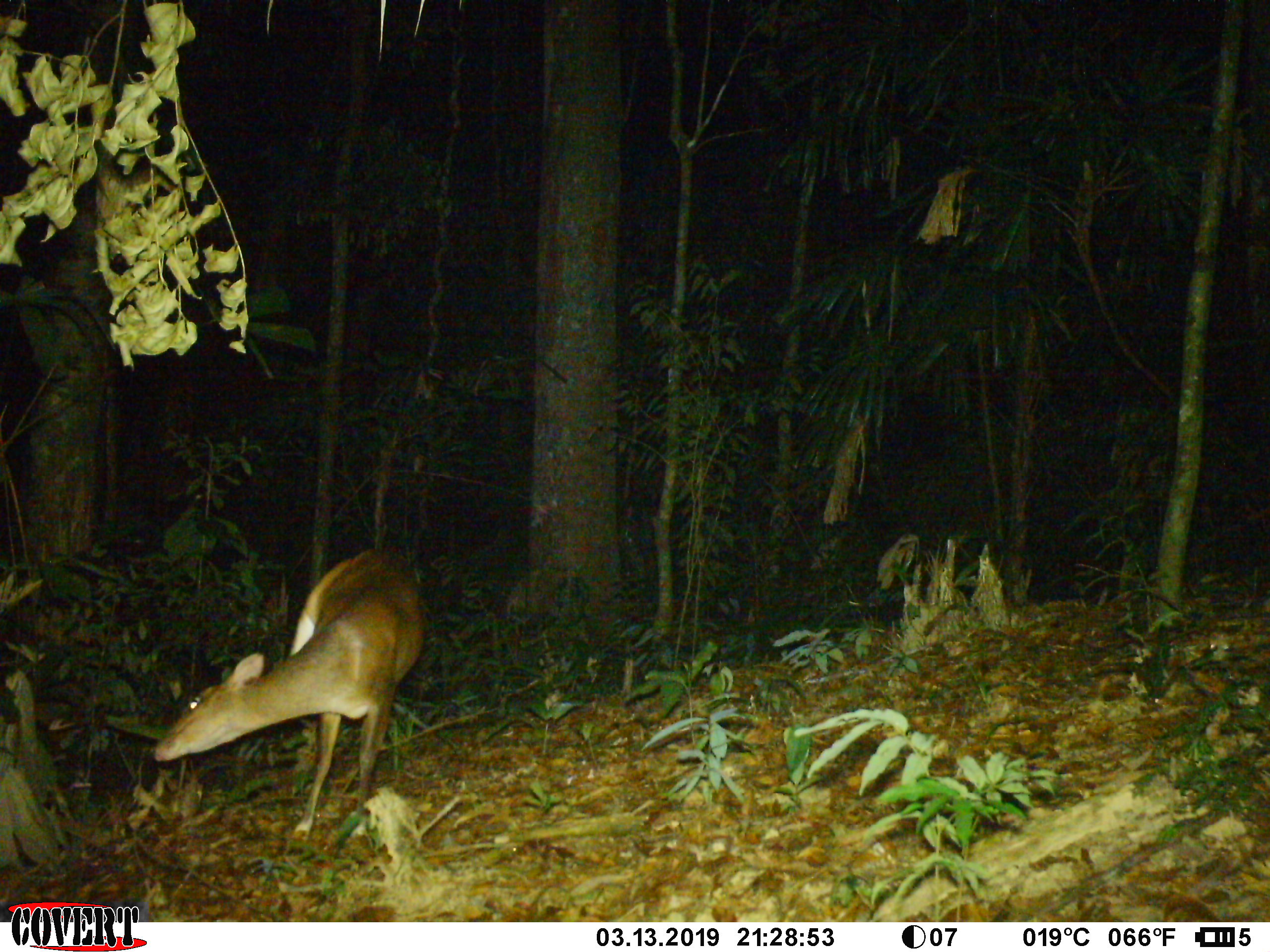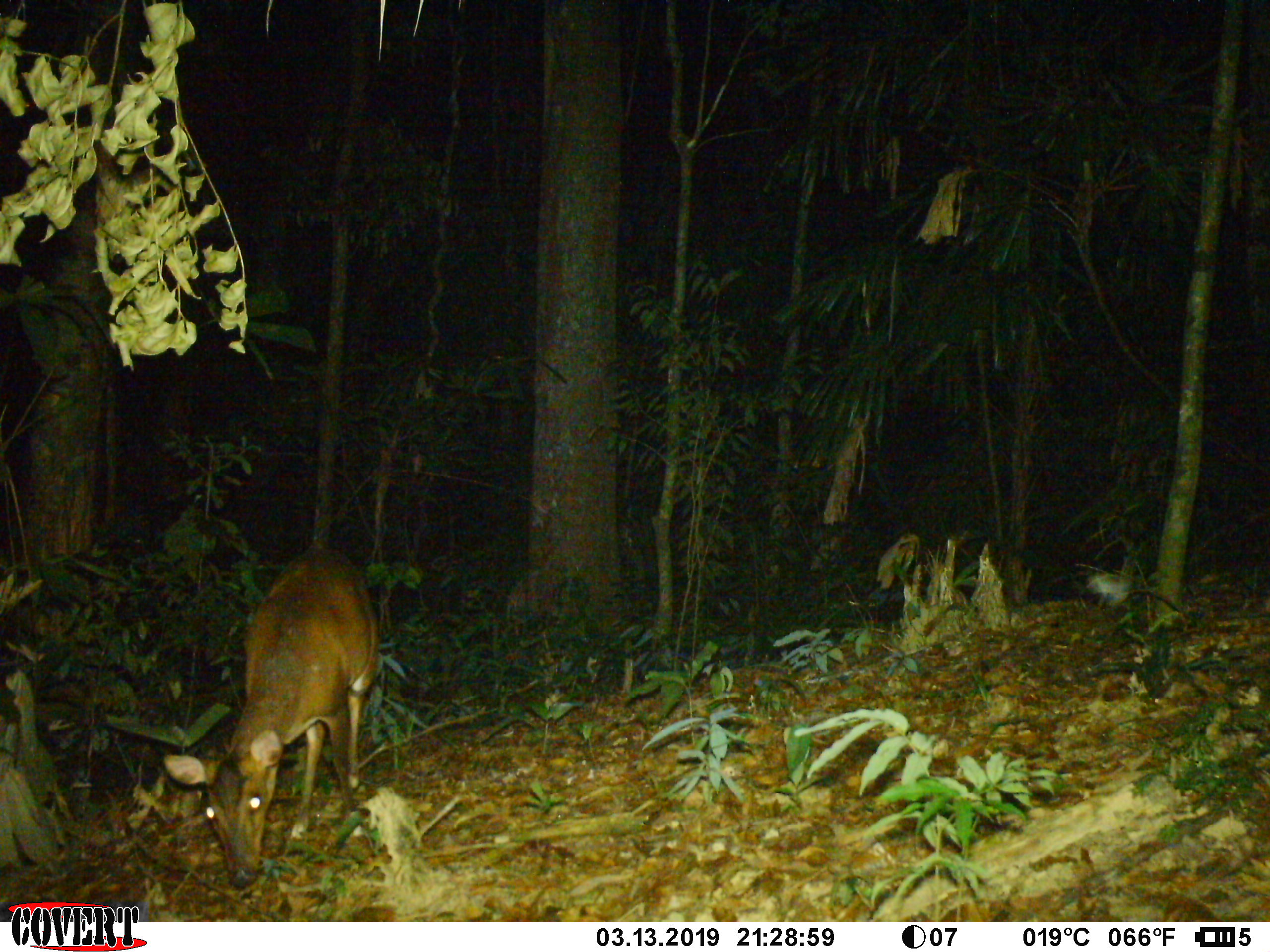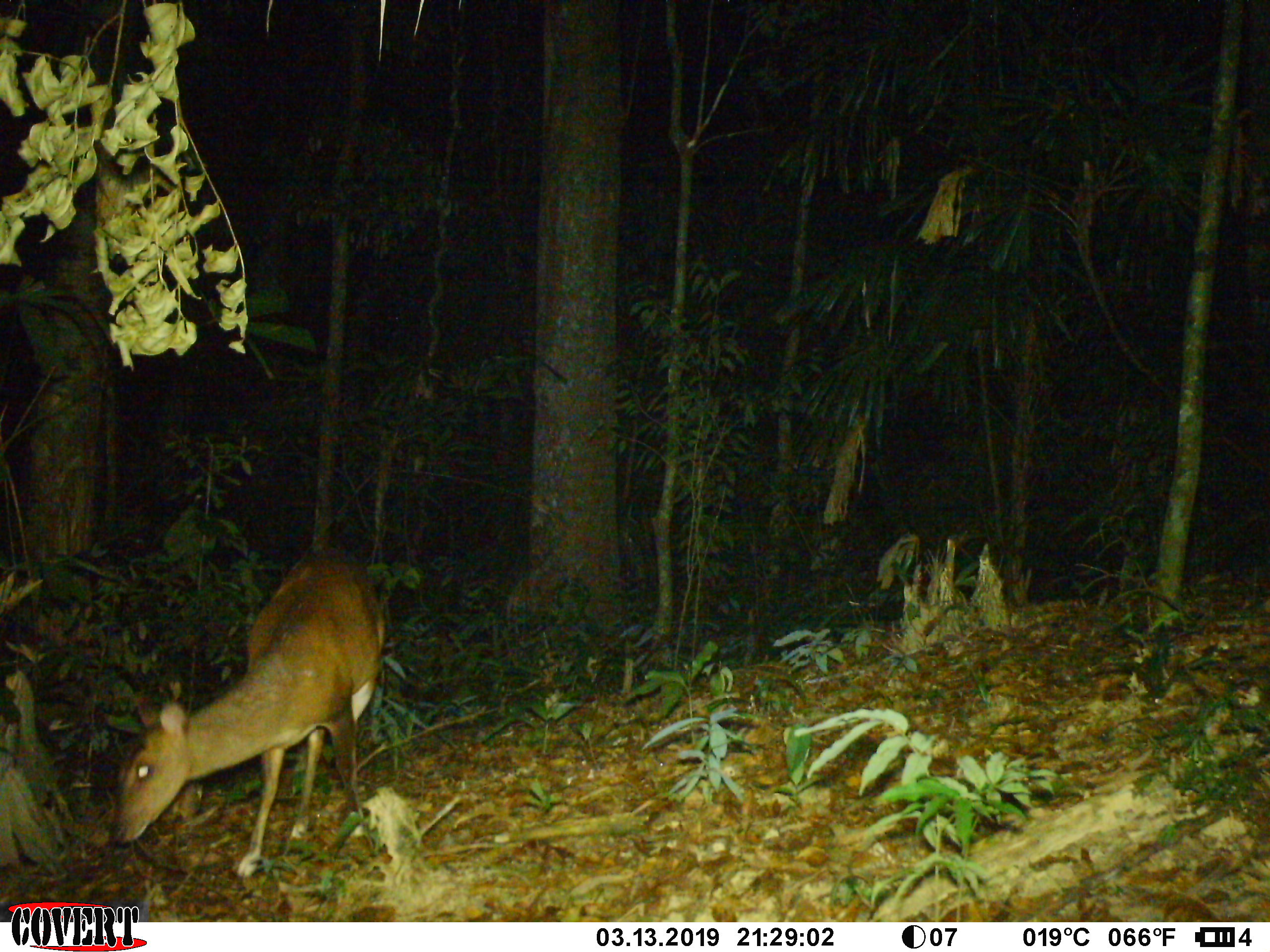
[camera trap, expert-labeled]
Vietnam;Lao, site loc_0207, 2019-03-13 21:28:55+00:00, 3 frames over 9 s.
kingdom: Animalia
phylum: Chordata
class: Mammalia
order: Artiodactyla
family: Cervidae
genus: Muntiacus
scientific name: Muntiacus vuquangensis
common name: large-antlered muntjac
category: large antlered muntjac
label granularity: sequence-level